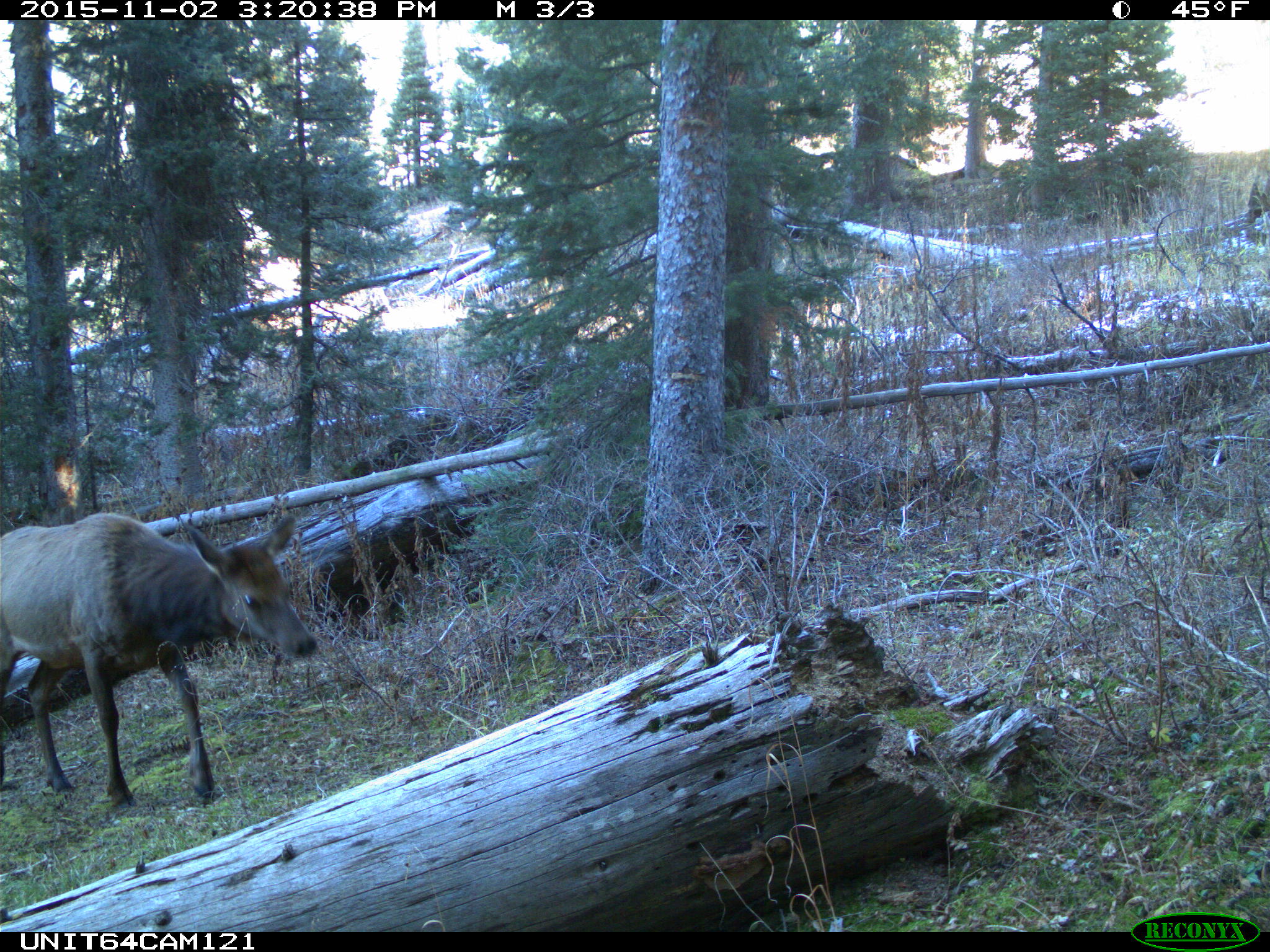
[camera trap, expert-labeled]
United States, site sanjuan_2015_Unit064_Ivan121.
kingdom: Animalia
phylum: Chordata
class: Mammalia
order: Artiodactyla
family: Cervidae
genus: Cervus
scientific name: Cervus elaphus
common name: red deer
Cervus elaphus (red deer).